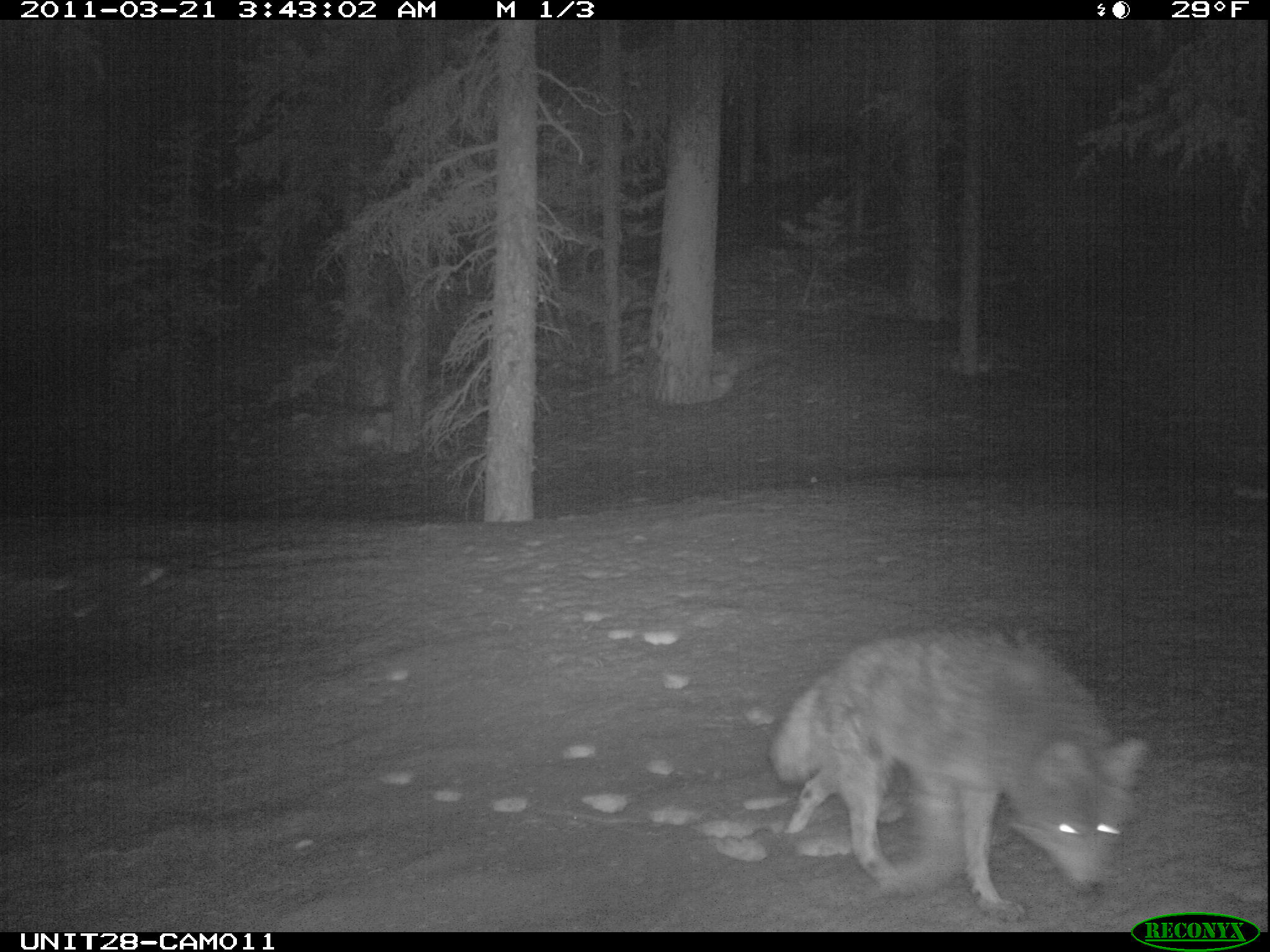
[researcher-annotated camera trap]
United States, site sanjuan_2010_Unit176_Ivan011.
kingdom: Animalia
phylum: Chordata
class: Mammalia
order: Carnivora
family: Canidae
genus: Canis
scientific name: Canis latrans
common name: coyote